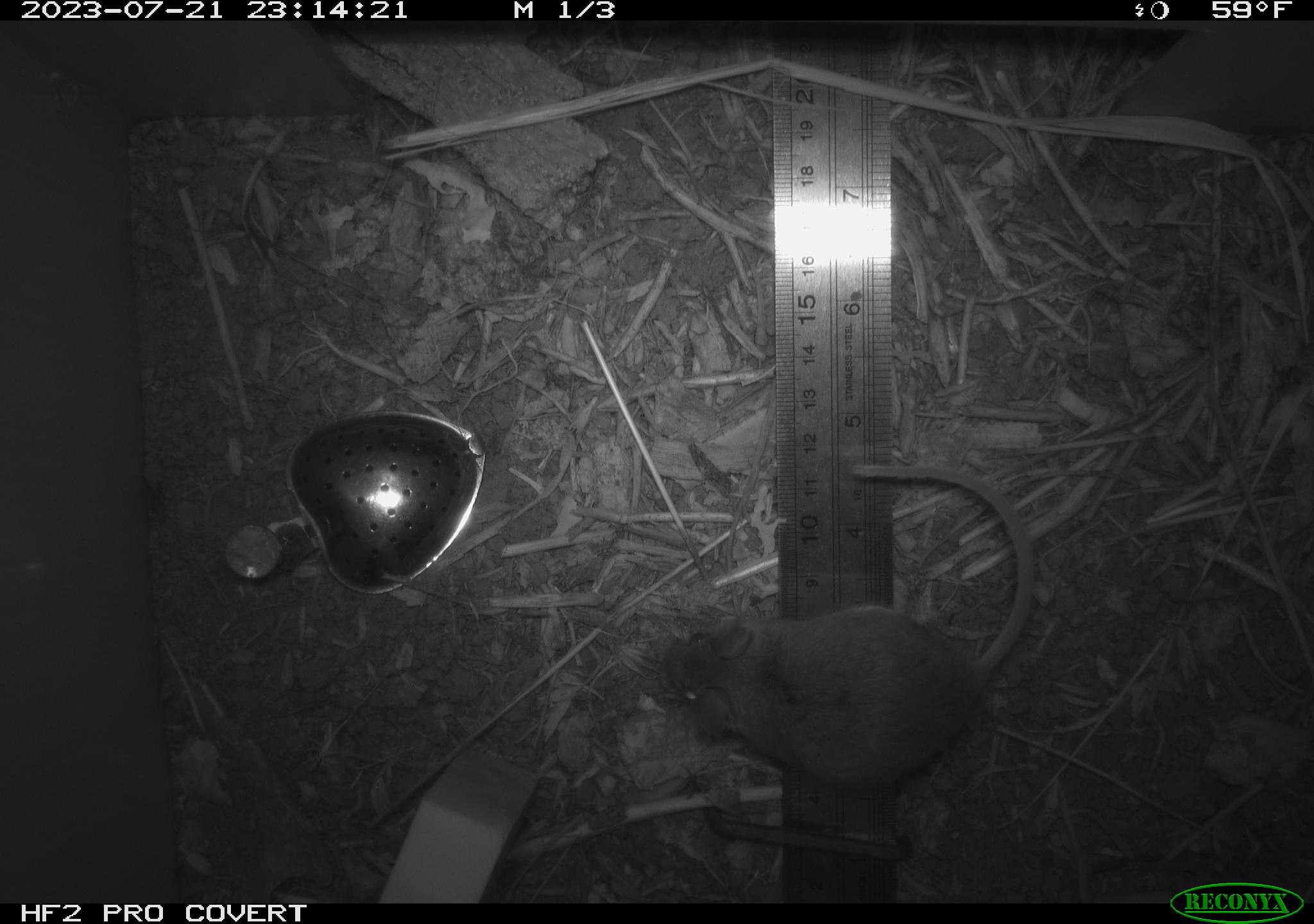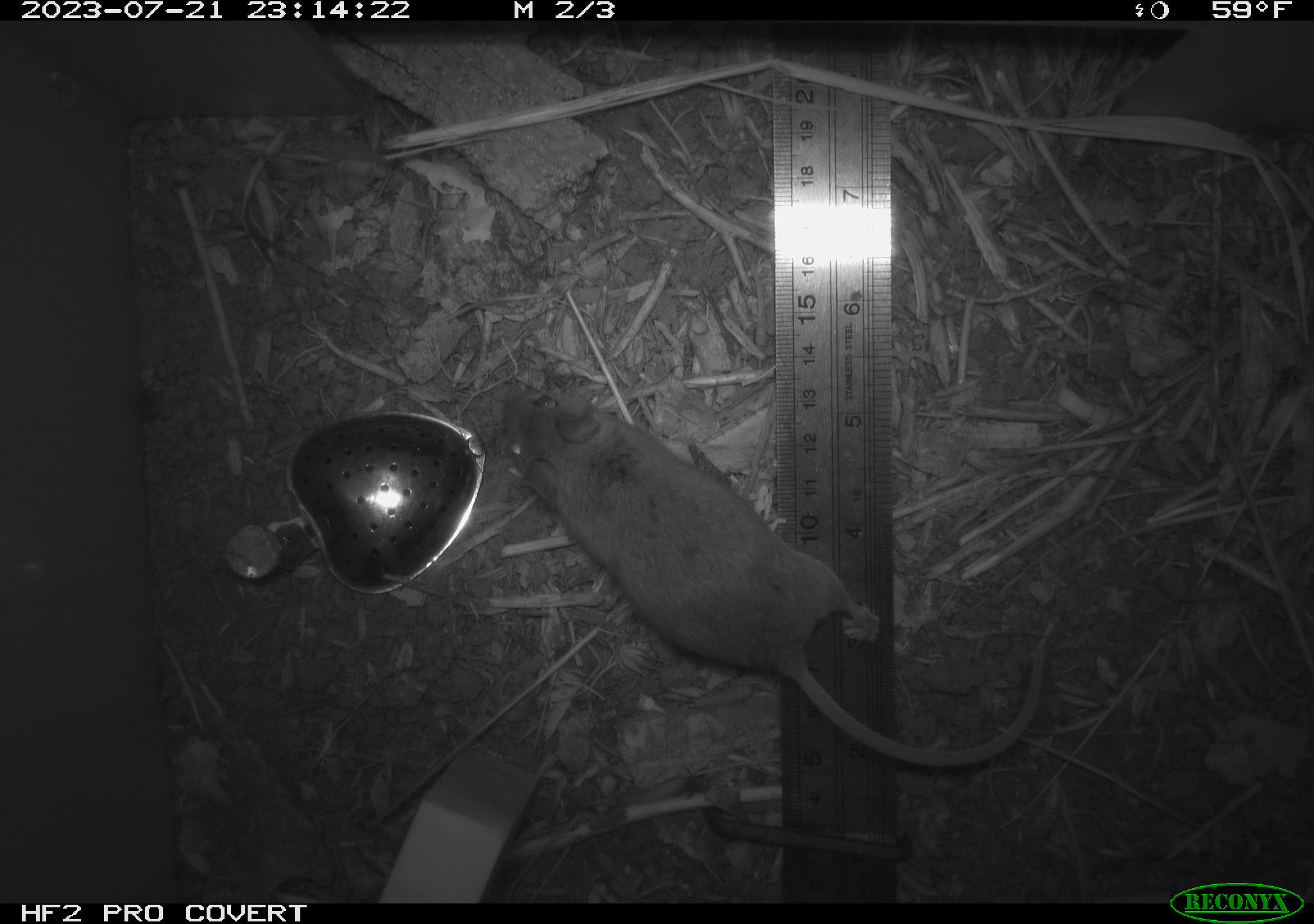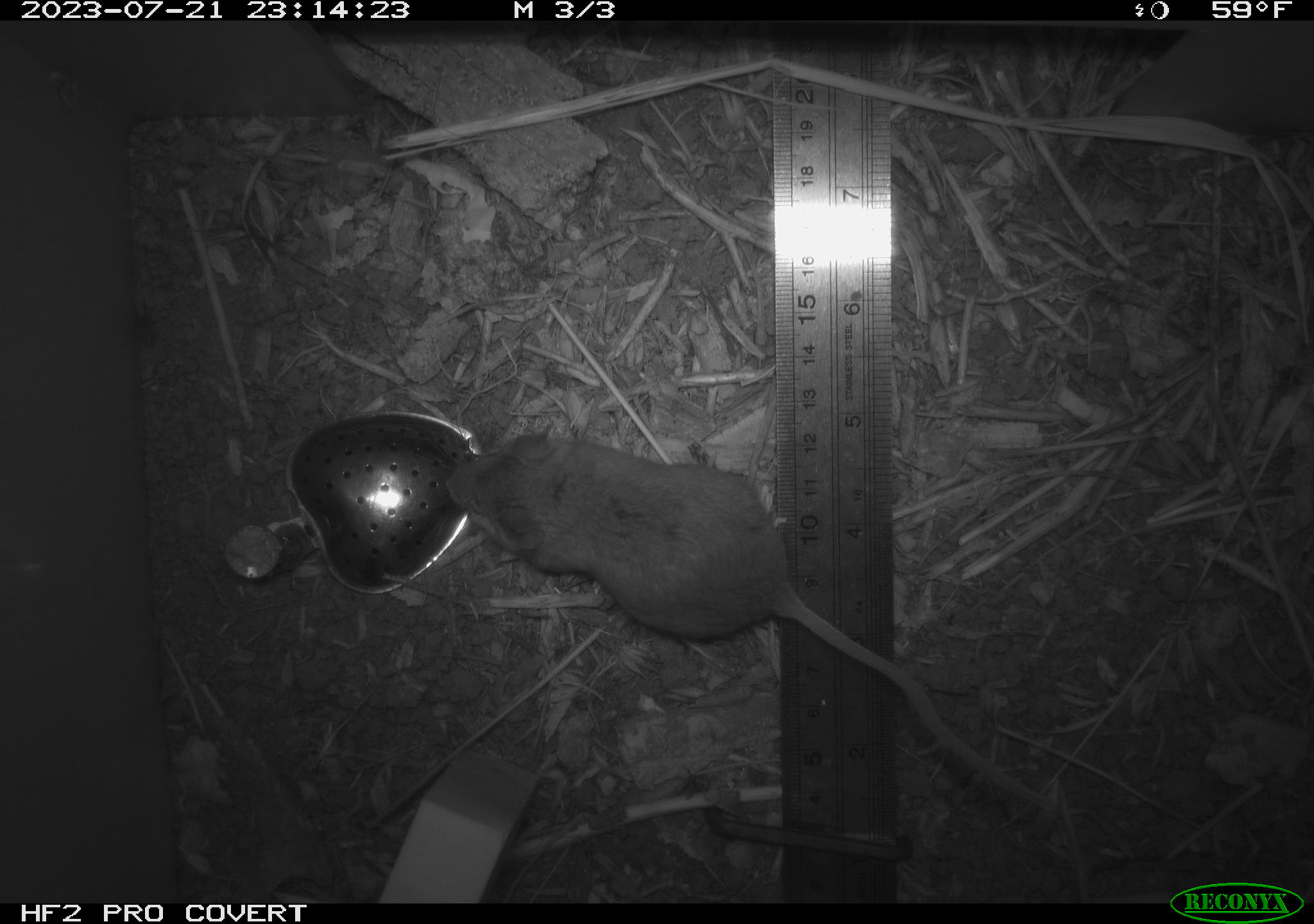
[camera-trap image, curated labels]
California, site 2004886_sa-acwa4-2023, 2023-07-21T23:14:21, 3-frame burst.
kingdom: Animalia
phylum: Chordata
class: Mammalia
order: Rodentia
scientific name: Rodentia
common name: mouse species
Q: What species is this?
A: Mouse species (Rodentia).